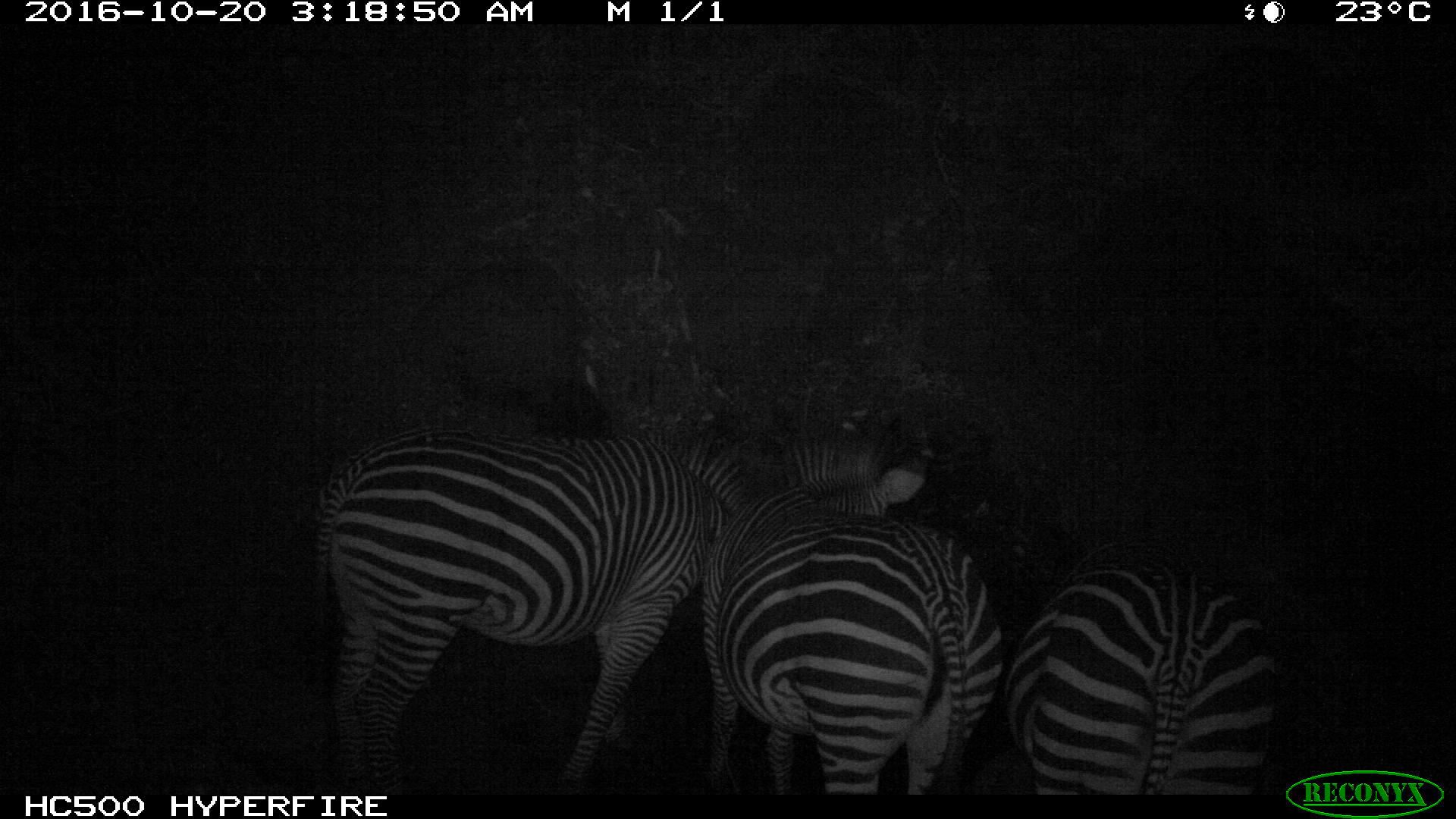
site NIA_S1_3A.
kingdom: Animalia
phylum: Chordata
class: Mammalia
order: Perissodactyla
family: Equidae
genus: Equus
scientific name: Equus quagga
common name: plains zebra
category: zebraplains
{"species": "zebraplains (plains zebra) (Equus quagga)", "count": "3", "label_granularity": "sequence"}